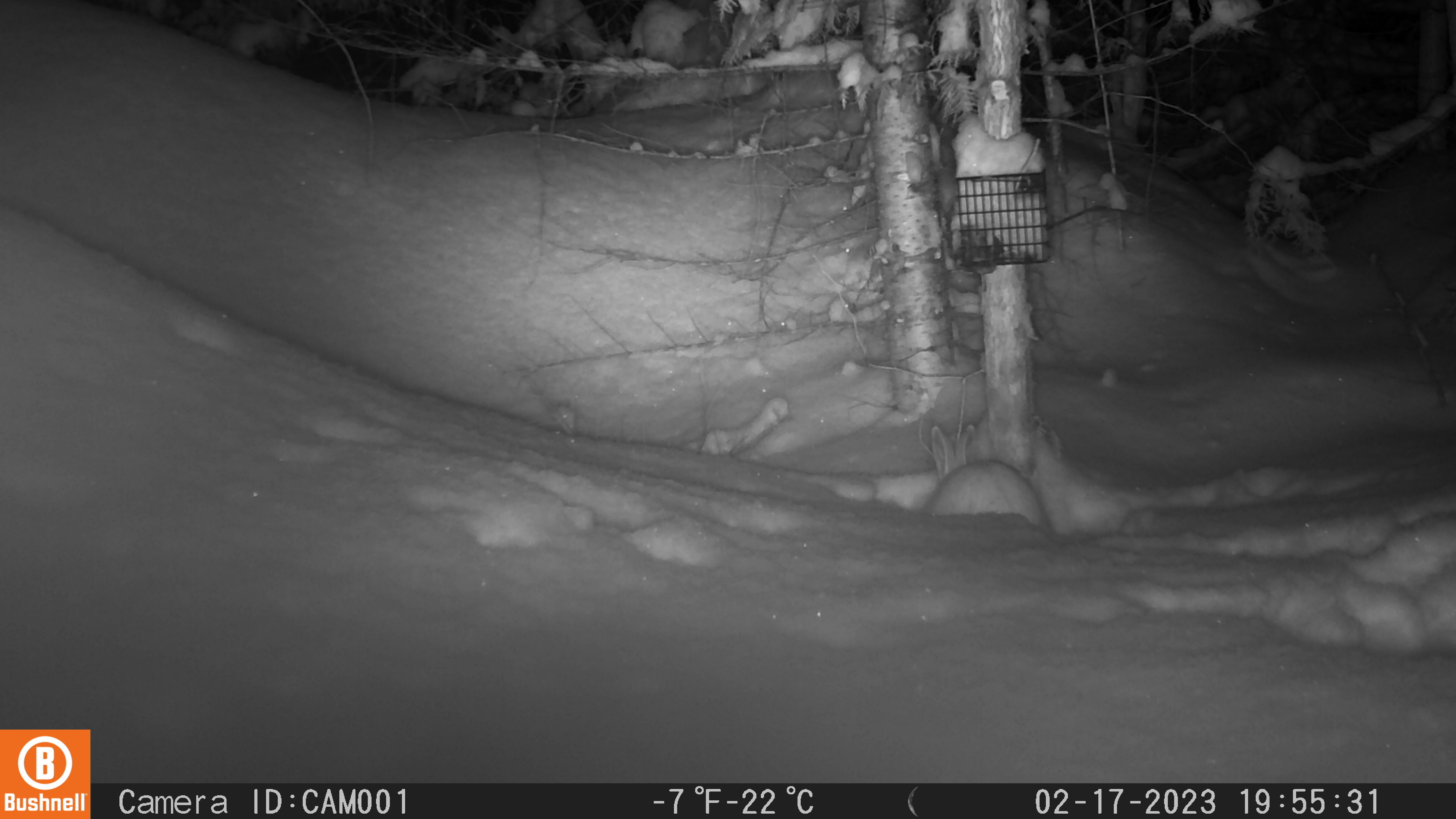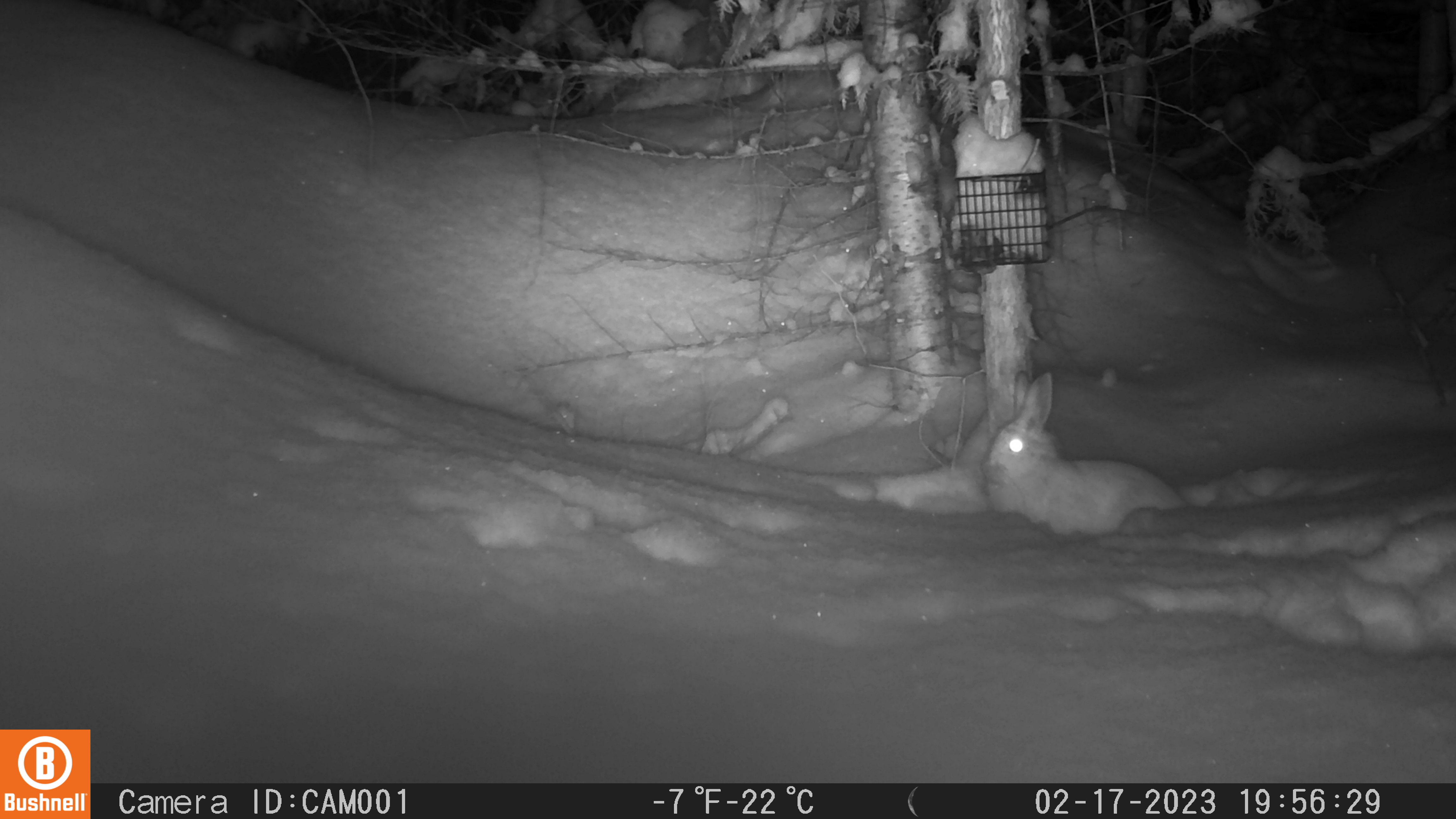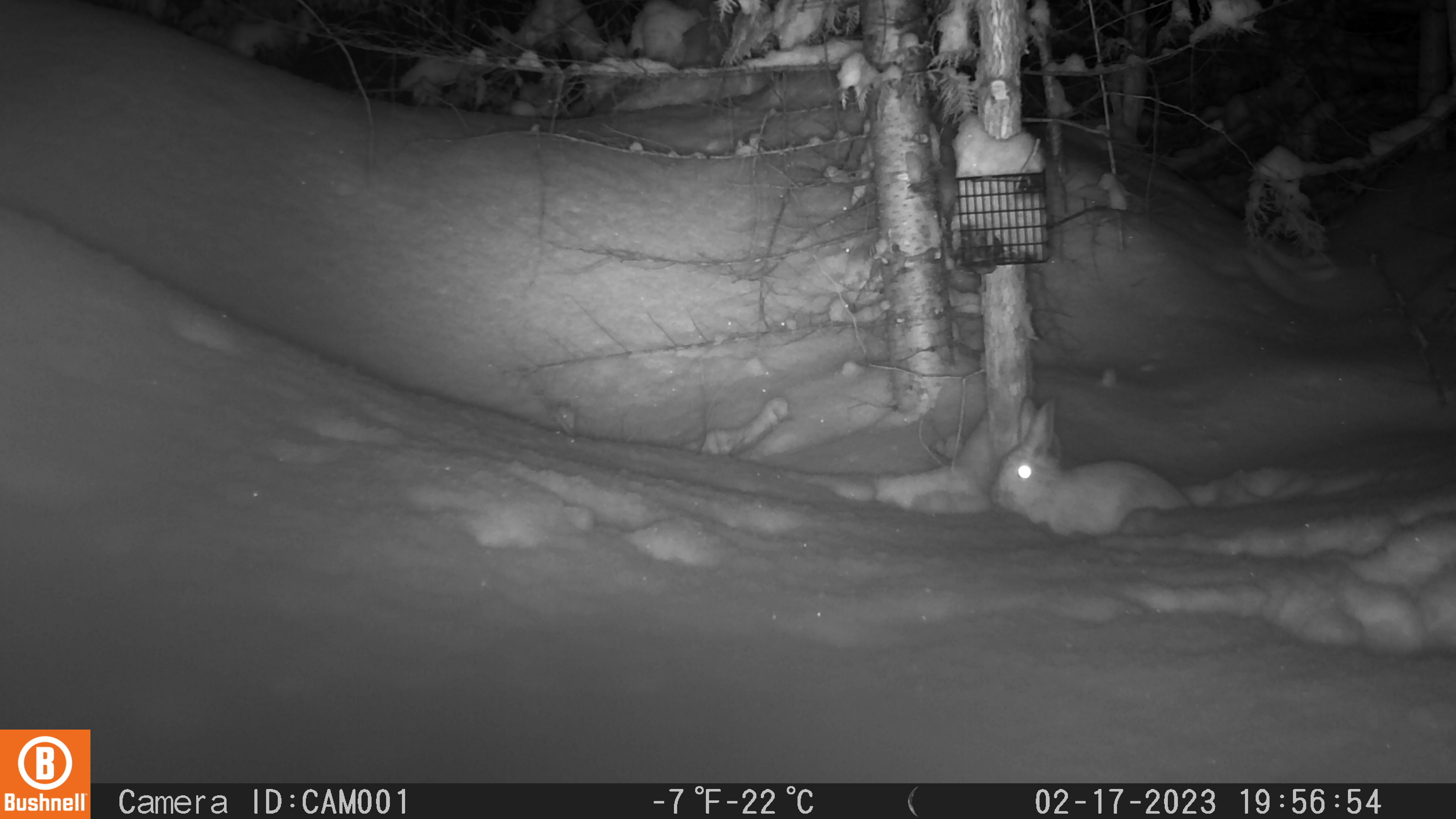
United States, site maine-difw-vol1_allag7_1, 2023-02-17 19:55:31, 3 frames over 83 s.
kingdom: Animalia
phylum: Chordata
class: Mammalia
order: Lagomorpha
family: Leporidae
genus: Lepus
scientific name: Lepus americanus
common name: snowshoe hare